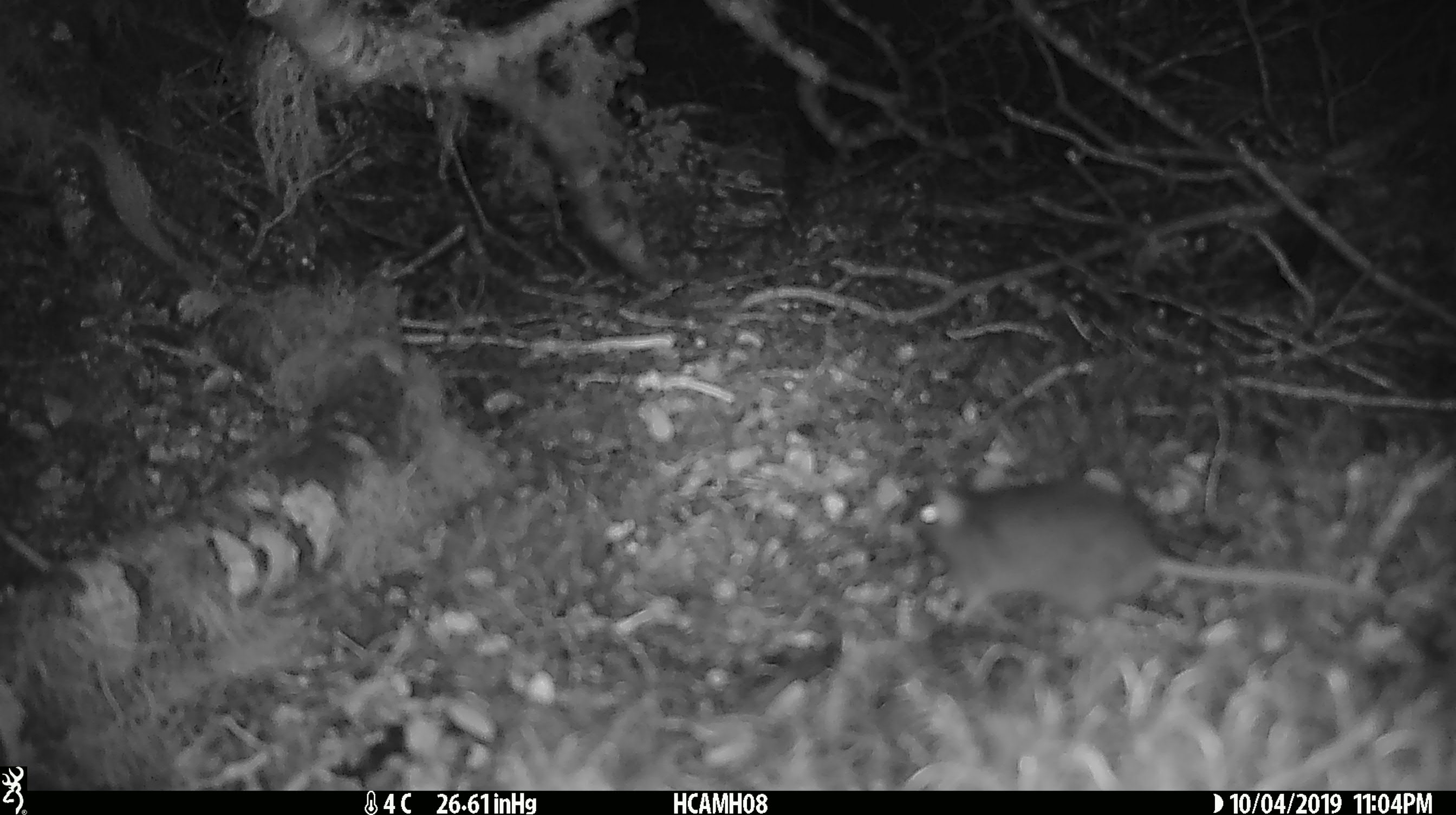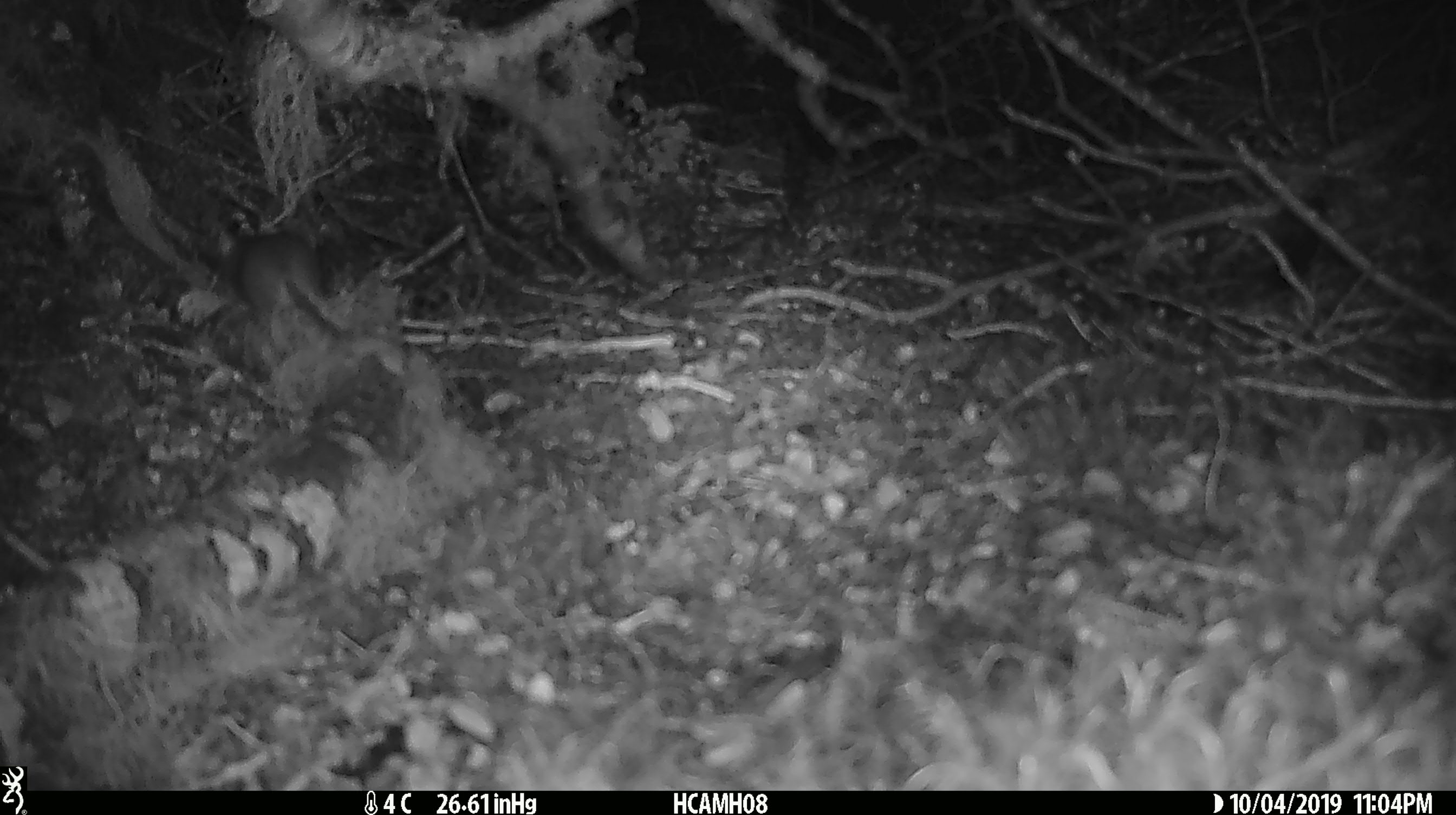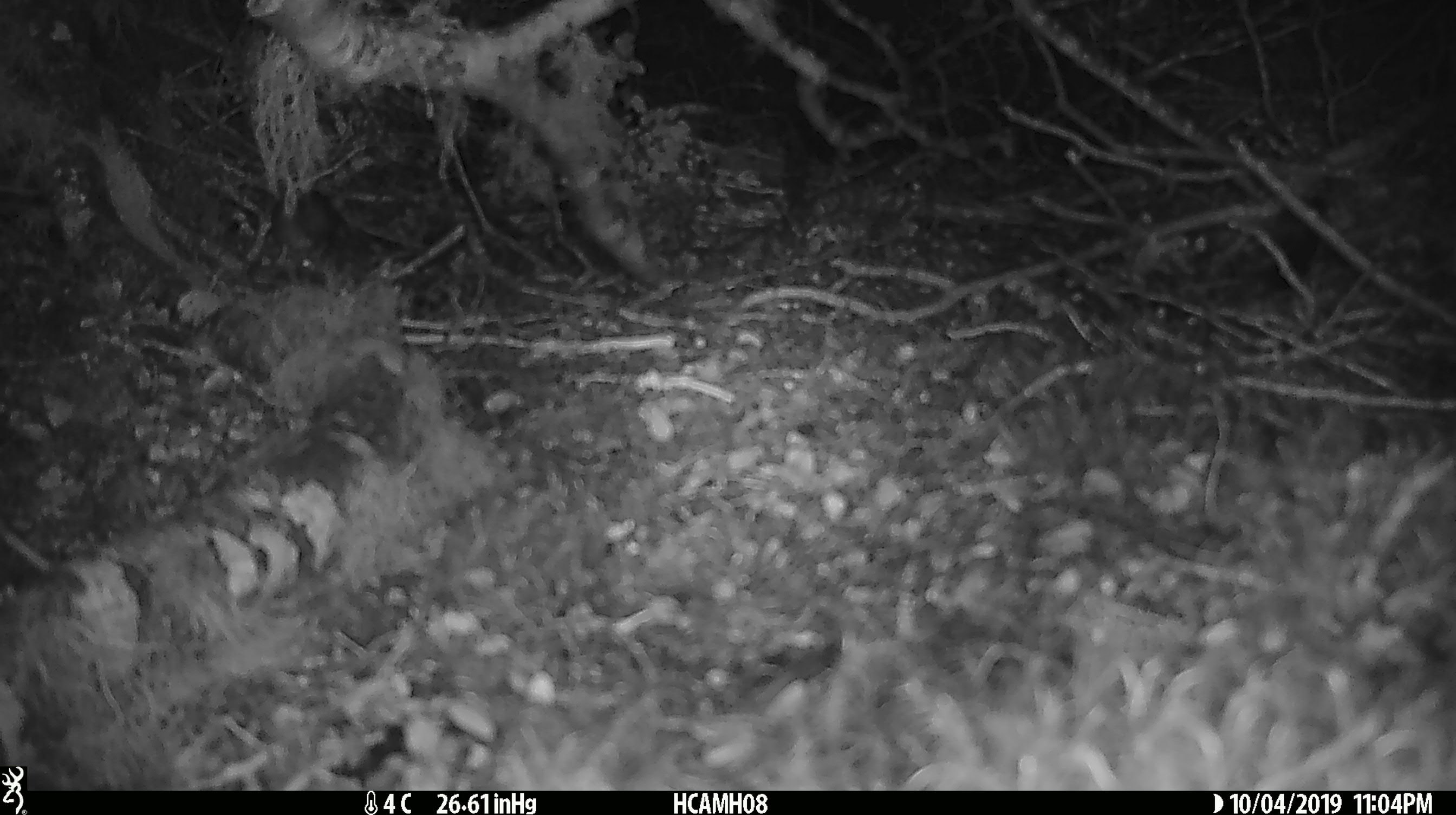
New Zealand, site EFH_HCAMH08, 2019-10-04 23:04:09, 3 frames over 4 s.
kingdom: Animalia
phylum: Chordata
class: Mammalia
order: Rodentia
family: Muridae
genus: Mus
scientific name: Mus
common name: mouse